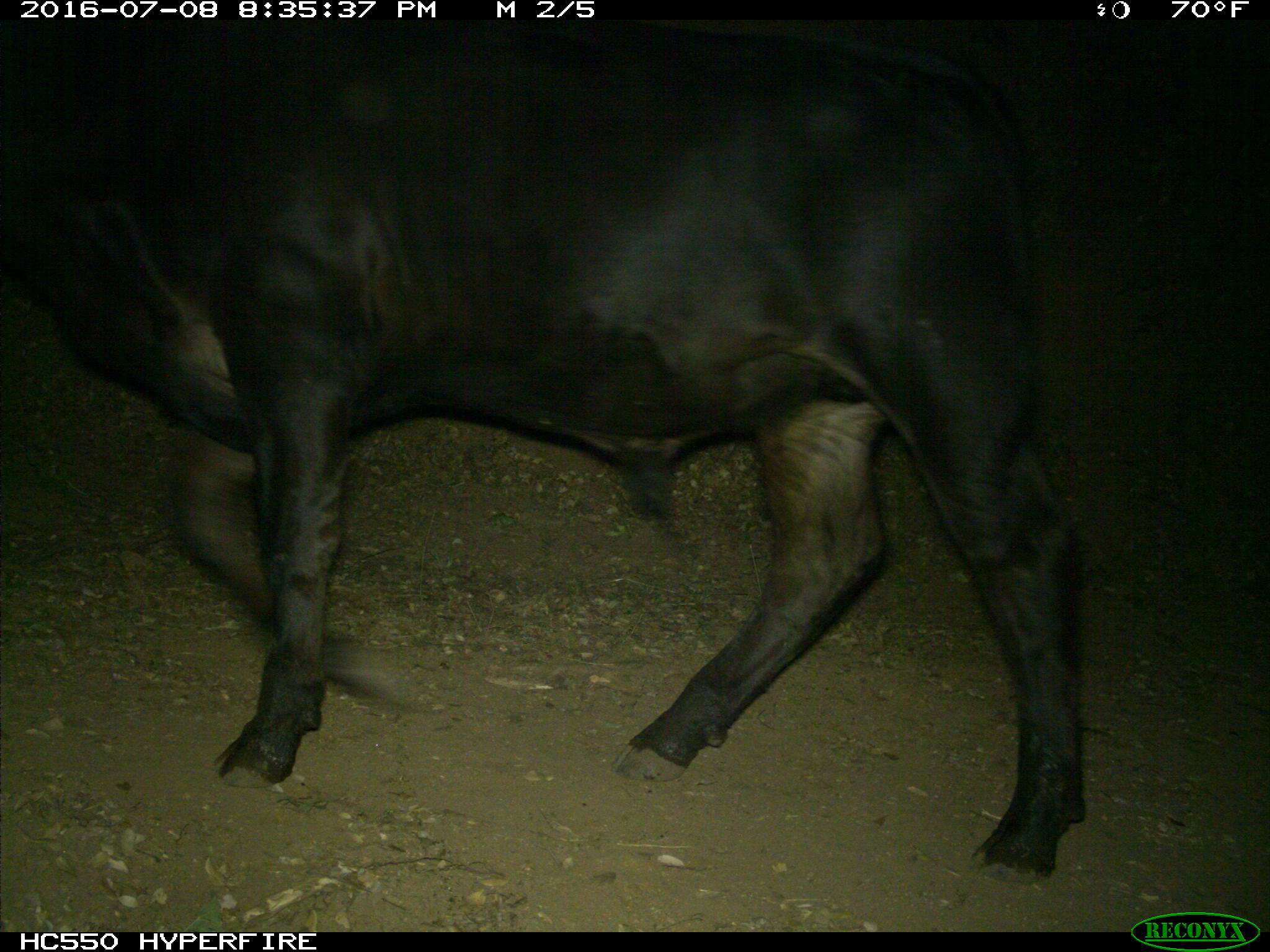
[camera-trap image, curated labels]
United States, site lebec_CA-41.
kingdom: Animalia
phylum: Chordata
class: Mammalia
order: Artiodactyla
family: Bovidae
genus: Bos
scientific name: Bos taurus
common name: domestic cow